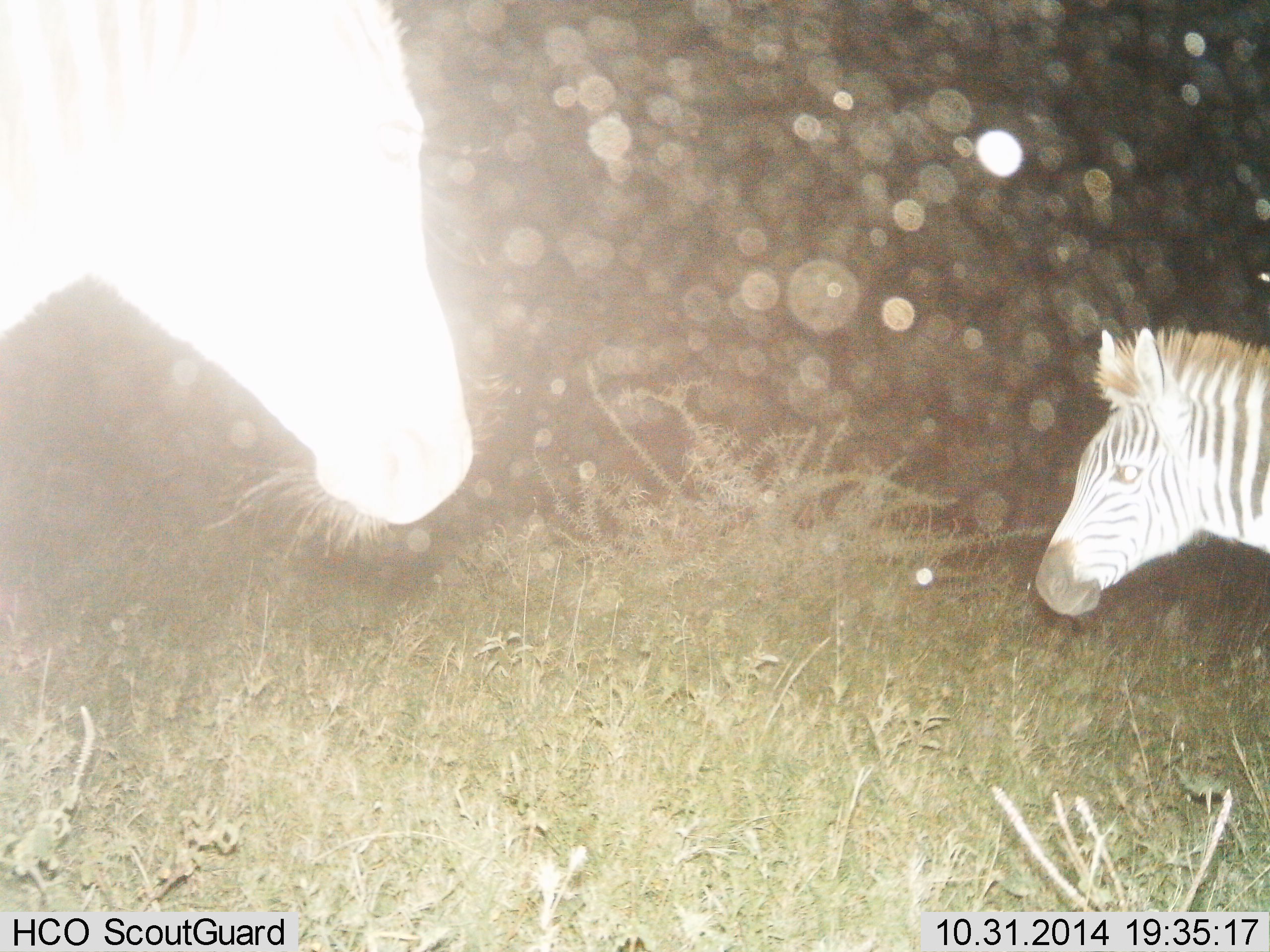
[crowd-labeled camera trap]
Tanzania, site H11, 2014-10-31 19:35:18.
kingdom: Animalia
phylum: Chordata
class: Mammalia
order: Perissodactyla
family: Equidae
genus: Equus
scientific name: Equus quagga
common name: plains zebra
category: zebra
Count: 2.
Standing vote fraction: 90%.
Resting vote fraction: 10%.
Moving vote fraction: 10%.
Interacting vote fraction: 0%.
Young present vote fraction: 10%.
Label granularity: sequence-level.